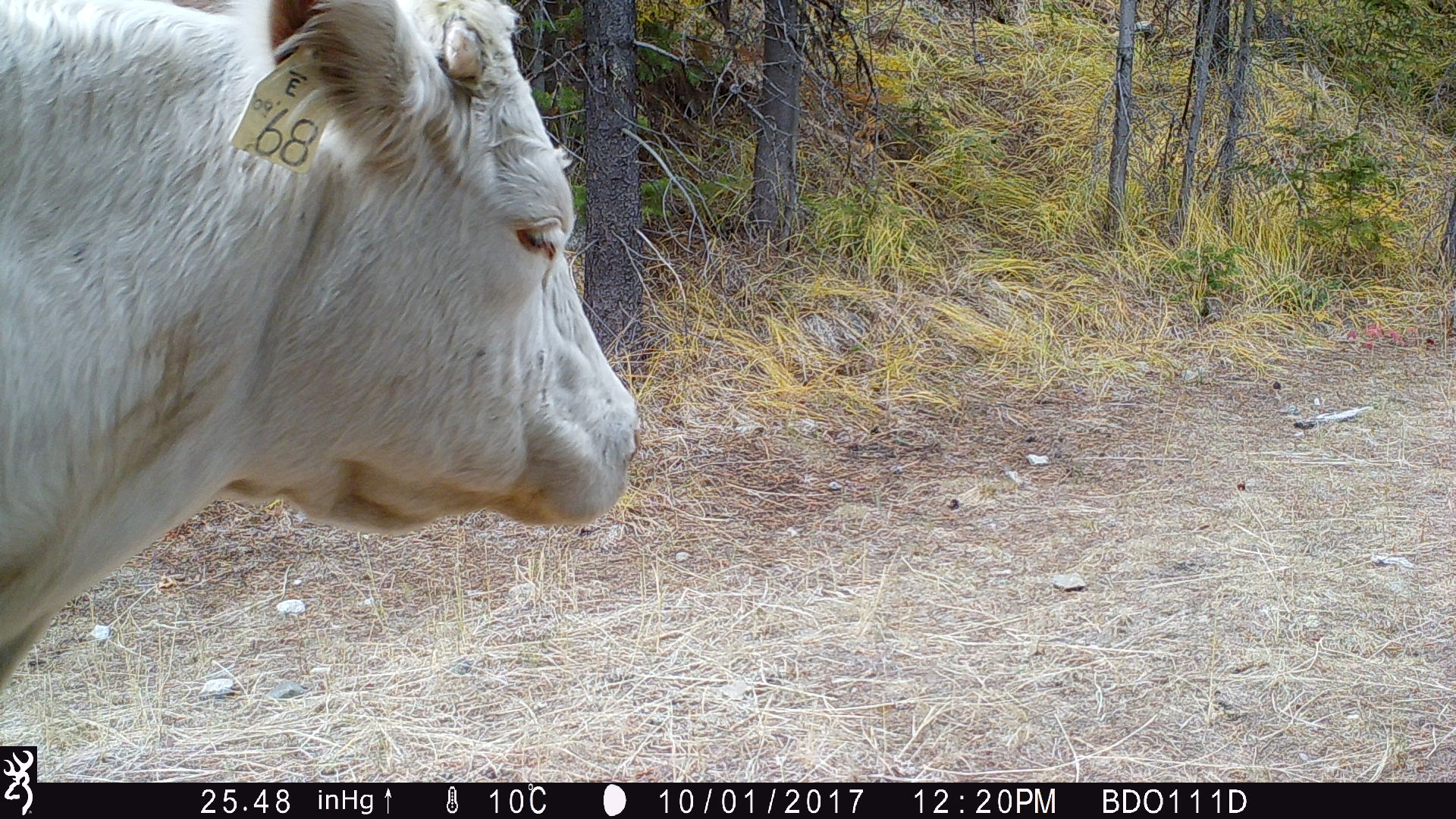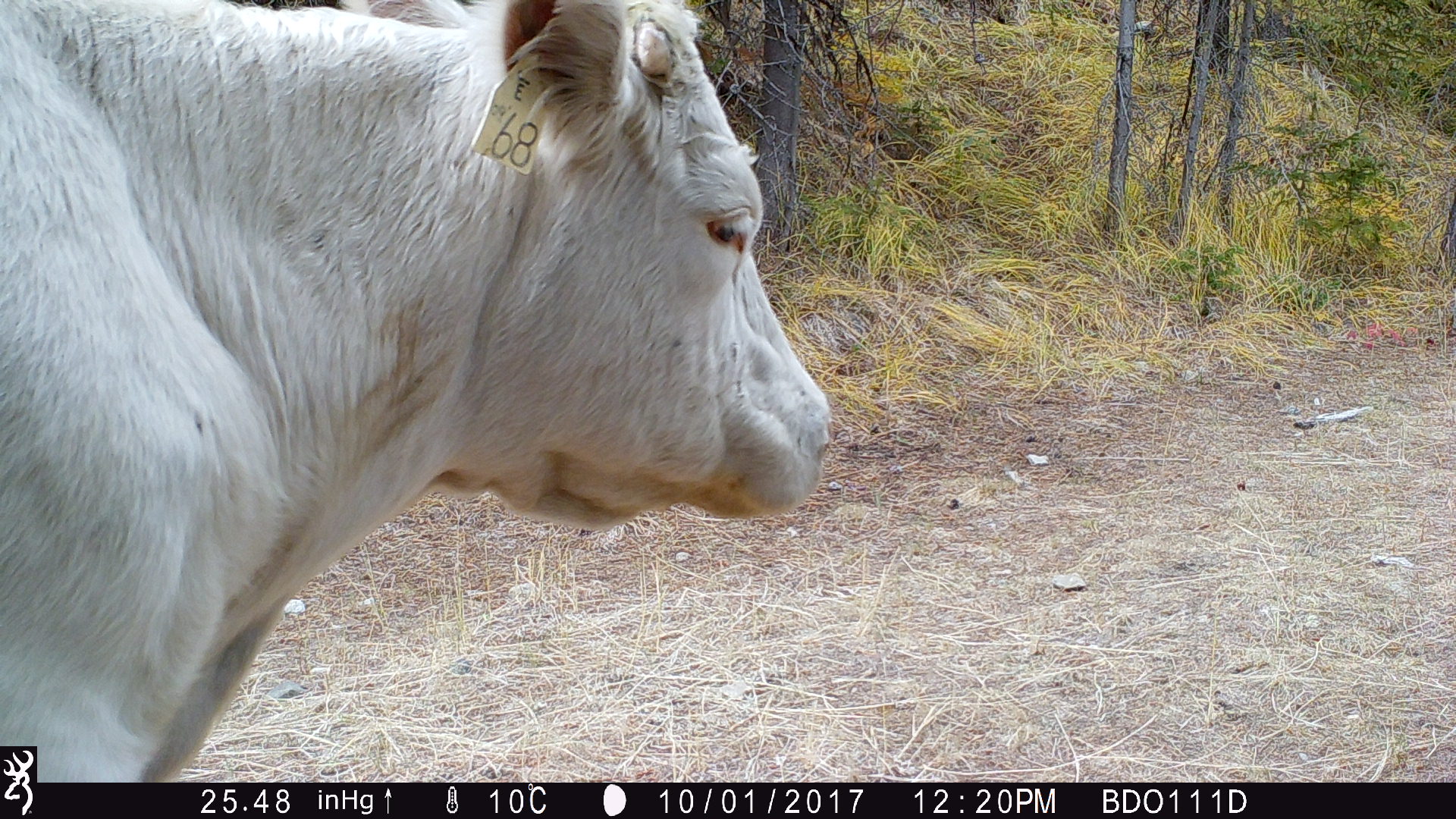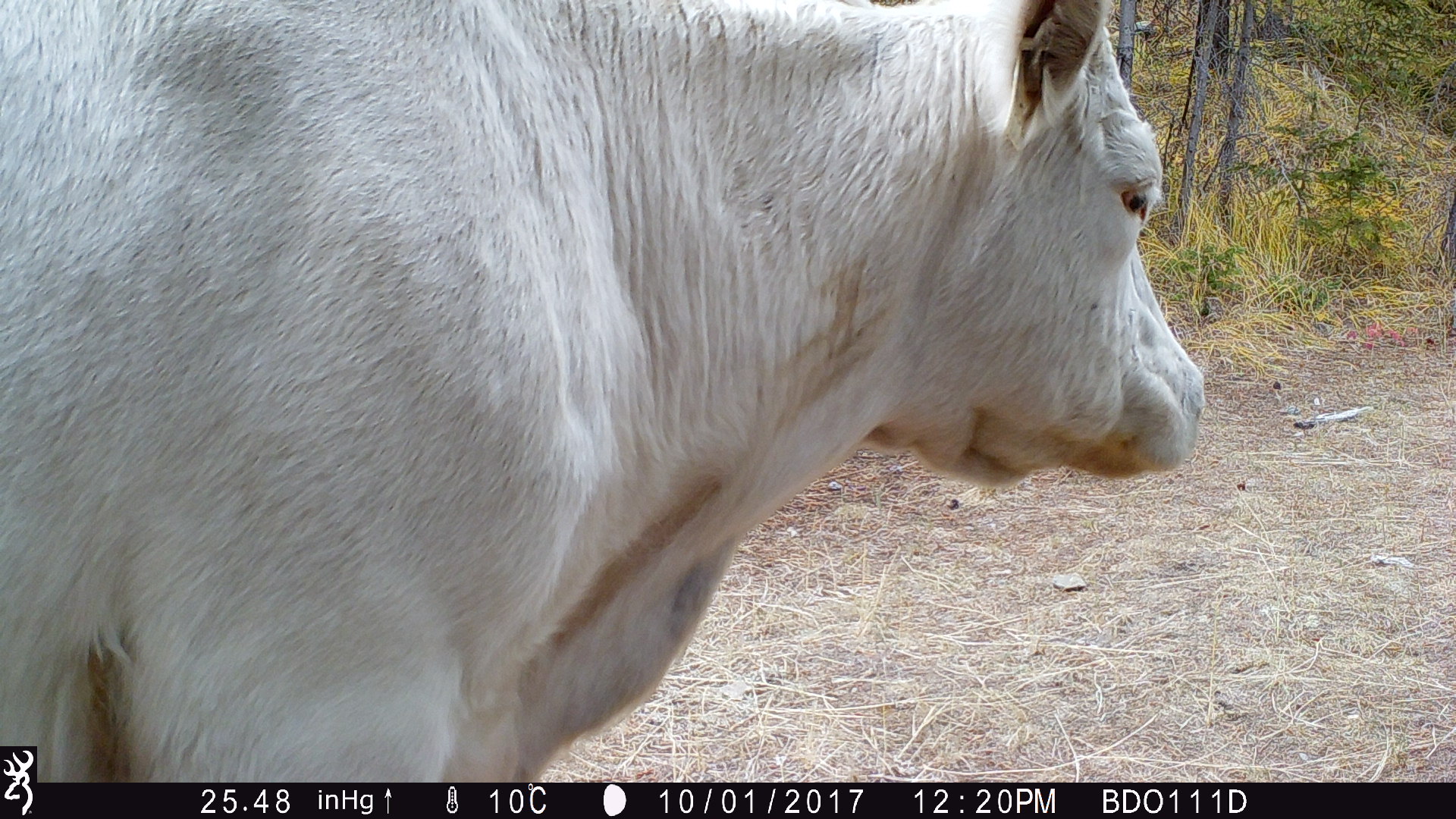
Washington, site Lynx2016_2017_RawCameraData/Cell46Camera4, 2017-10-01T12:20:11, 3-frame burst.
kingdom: Animalia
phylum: Chordata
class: Mammalia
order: Artiodactyla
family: Bovidae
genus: Bos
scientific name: Bos taurus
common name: domestic cattle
Domestic cattle (Bos taurus). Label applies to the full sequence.